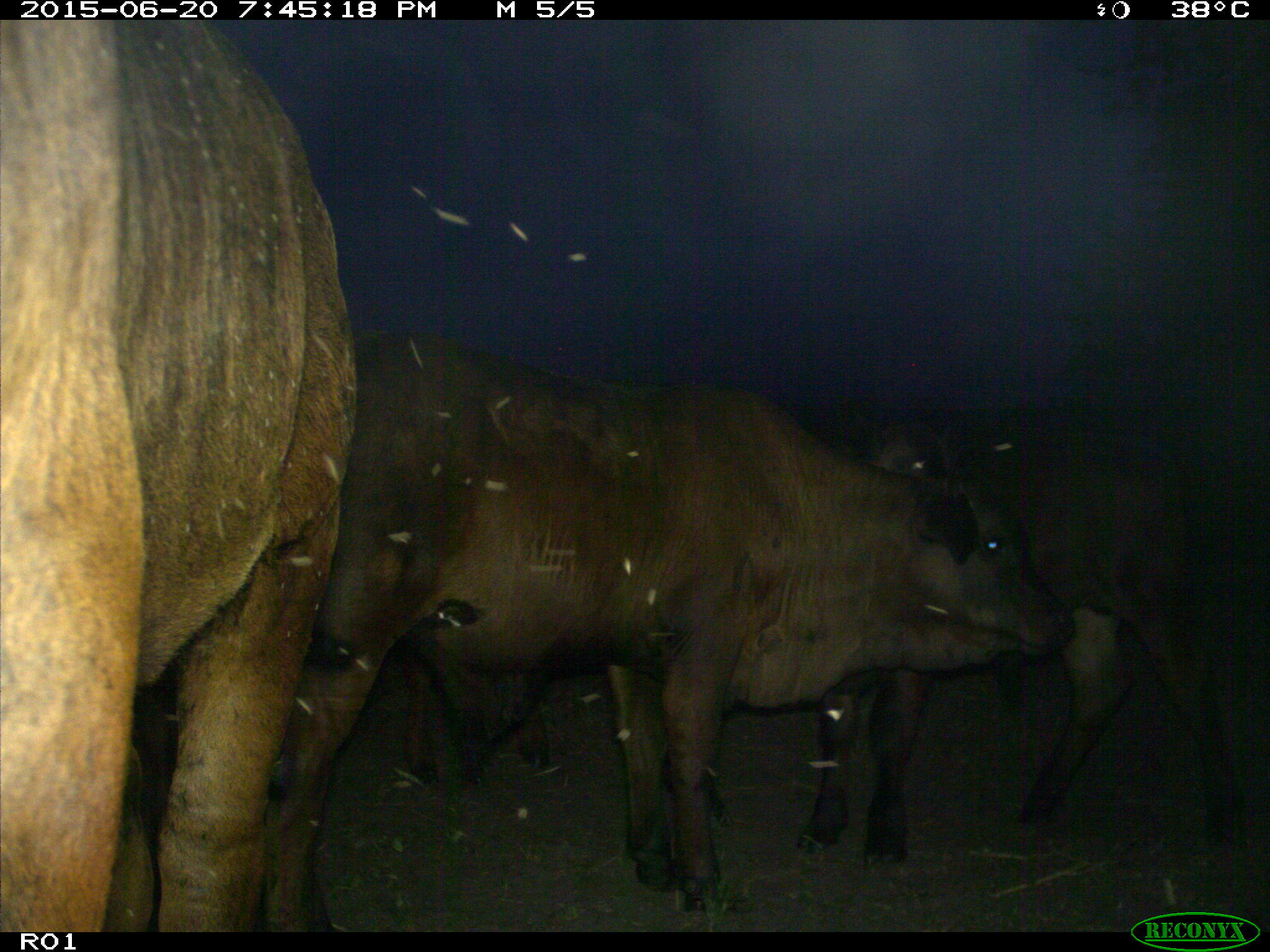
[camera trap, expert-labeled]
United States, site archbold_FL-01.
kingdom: Animalia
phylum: Chordata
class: Mammalia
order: Artiodactyla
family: Bovidae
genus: Bos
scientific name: Bos taurus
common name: domestic cow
Bos taurus (domestic cow).